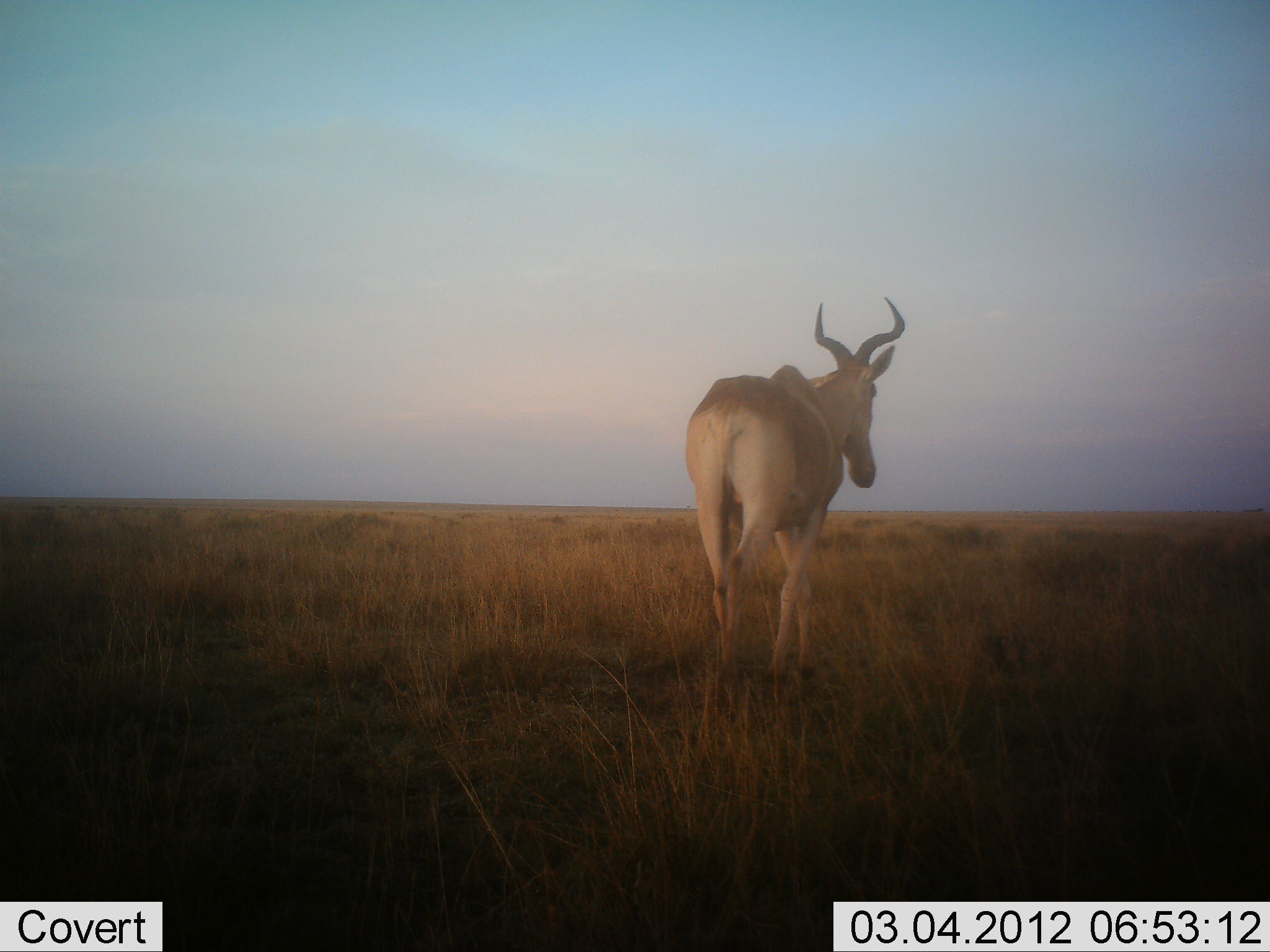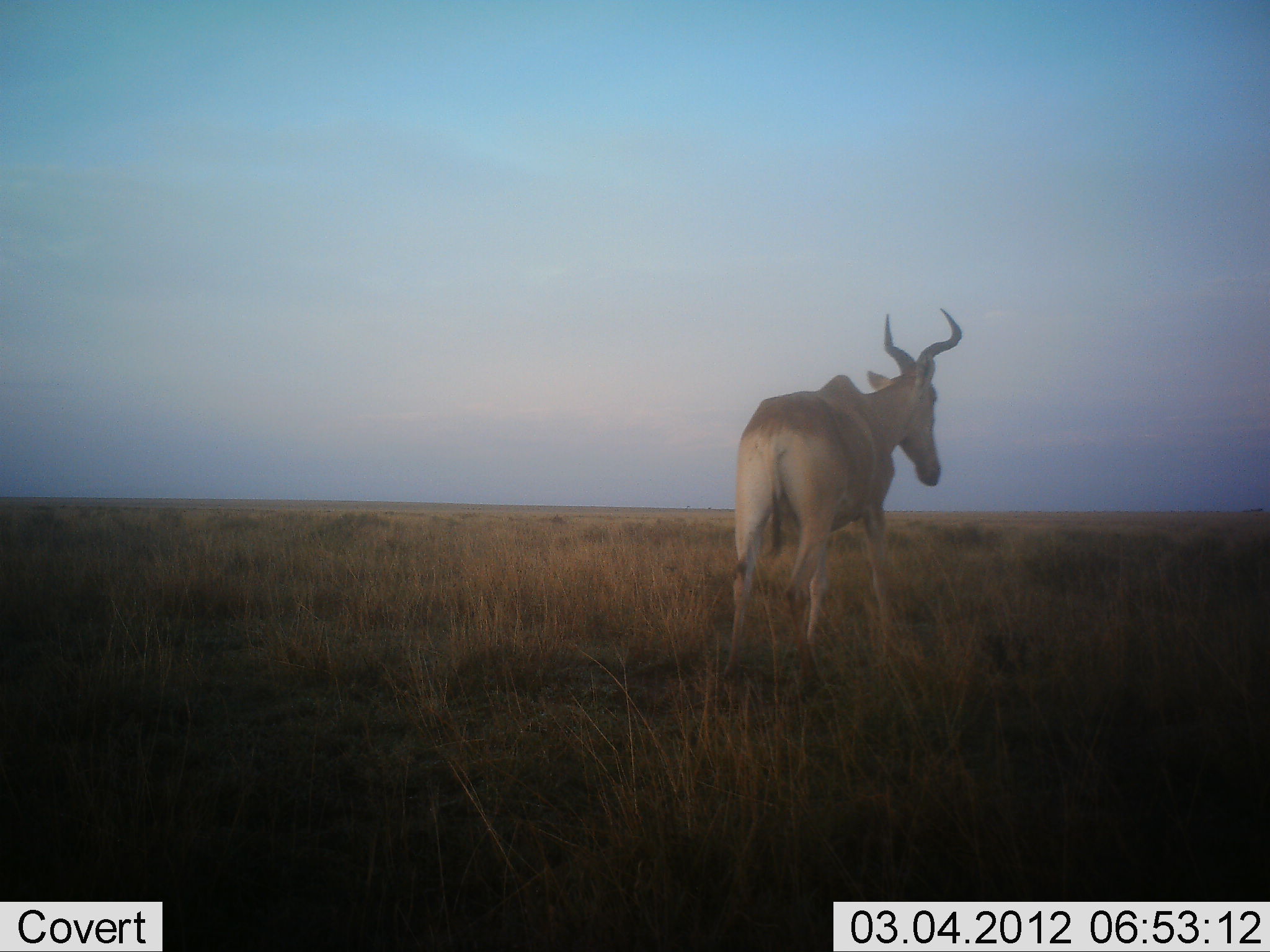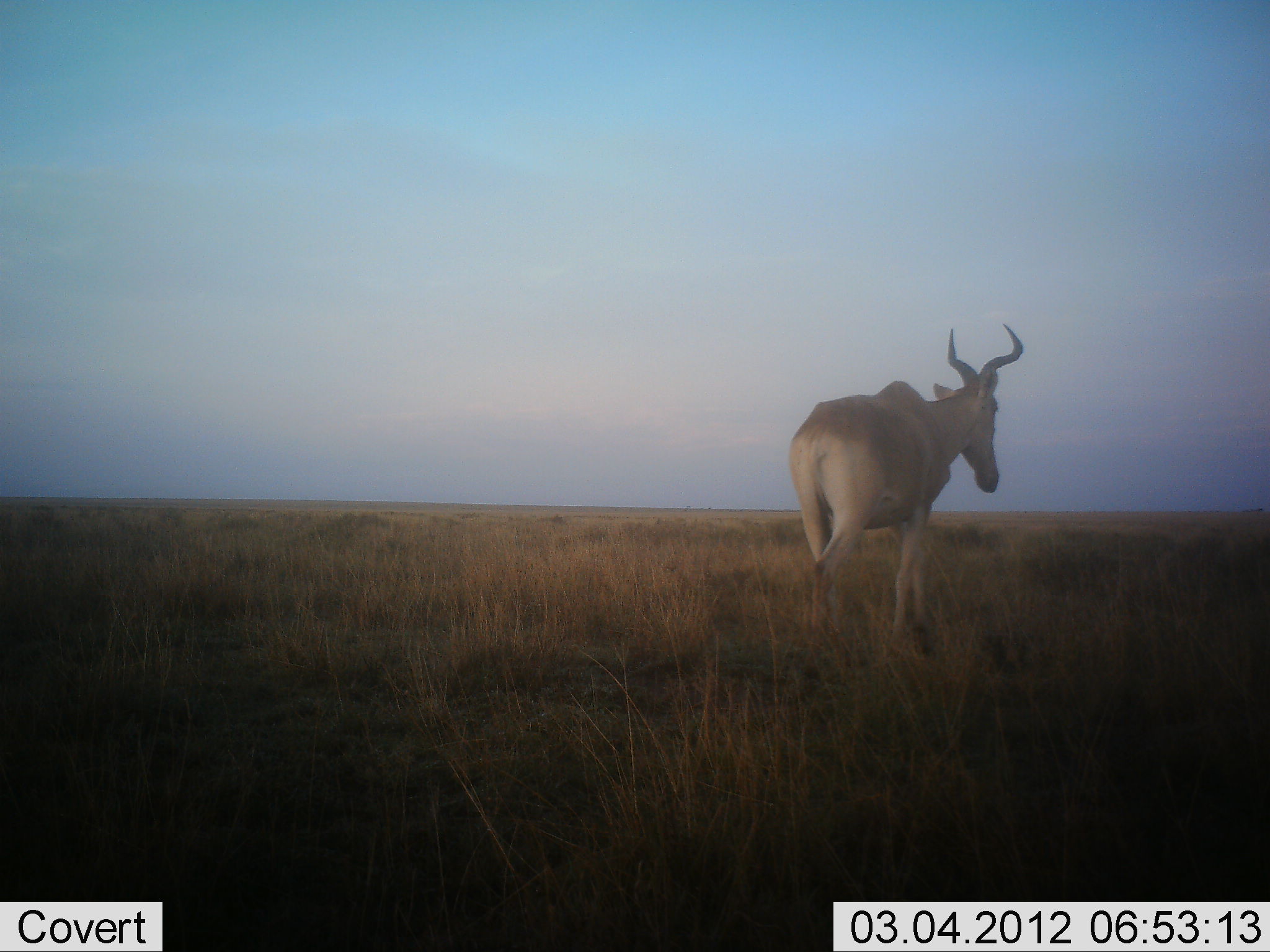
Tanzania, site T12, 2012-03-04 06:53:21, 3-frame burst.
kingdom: Animalia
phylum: Chordata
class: Mammalia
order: Artiodactyla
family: Bovidae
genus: Alcelaphus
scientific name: Alcelaphus buselaphus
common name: hartebeest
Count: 1.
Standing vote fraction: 14%.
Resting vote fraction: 0%.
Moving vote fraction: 86%.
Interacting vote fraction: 0%.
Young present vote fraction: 0%.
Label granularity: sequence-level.